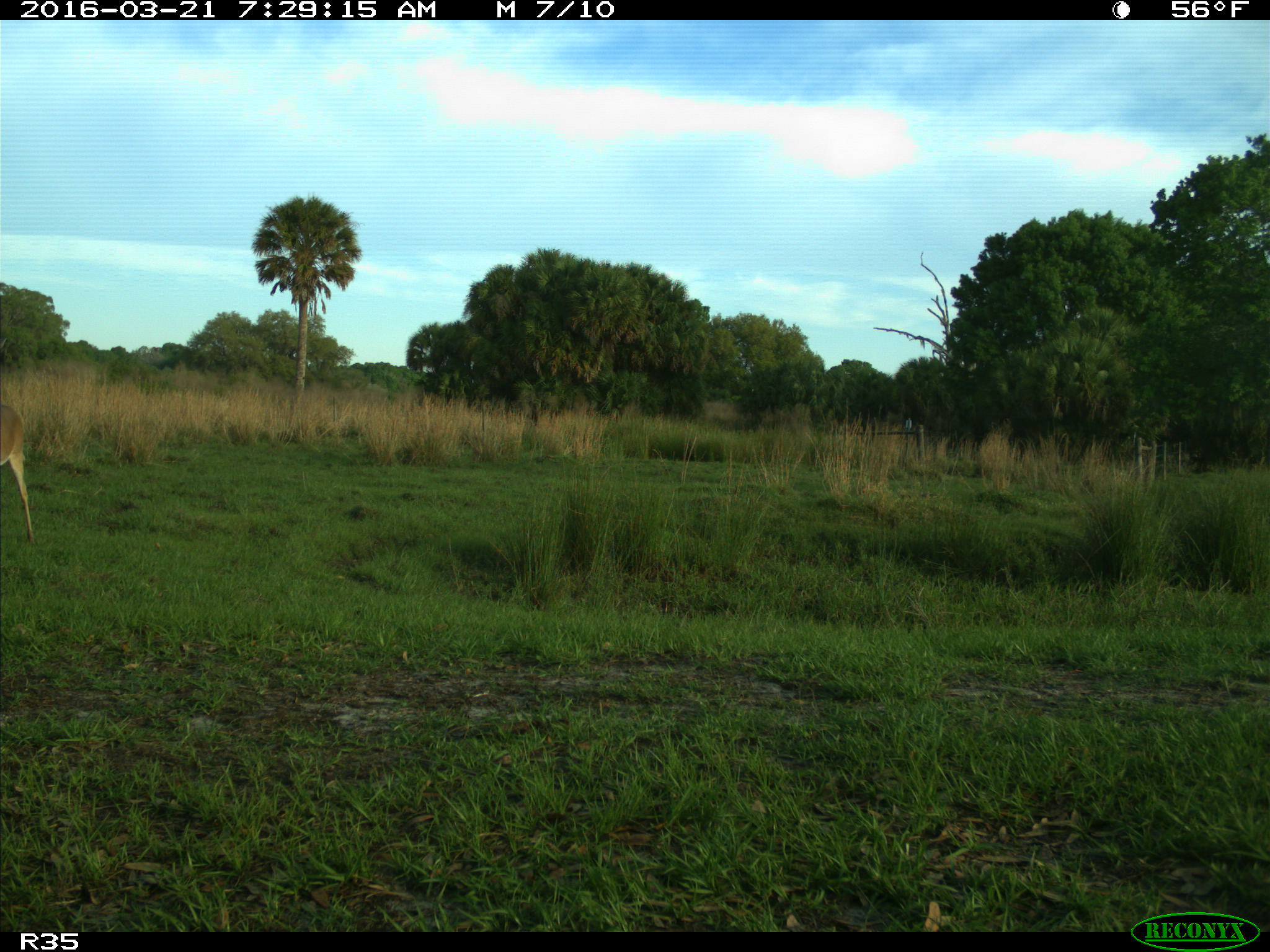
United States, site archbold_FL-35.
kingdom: Animalia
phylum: Chordata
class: Mammalia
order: Artiodactyla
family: Cervidae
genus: Odocoileus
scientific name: Odocoileus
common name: deer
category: unidentified deer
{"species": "unidentified deer (deer) (Odocoileus)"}